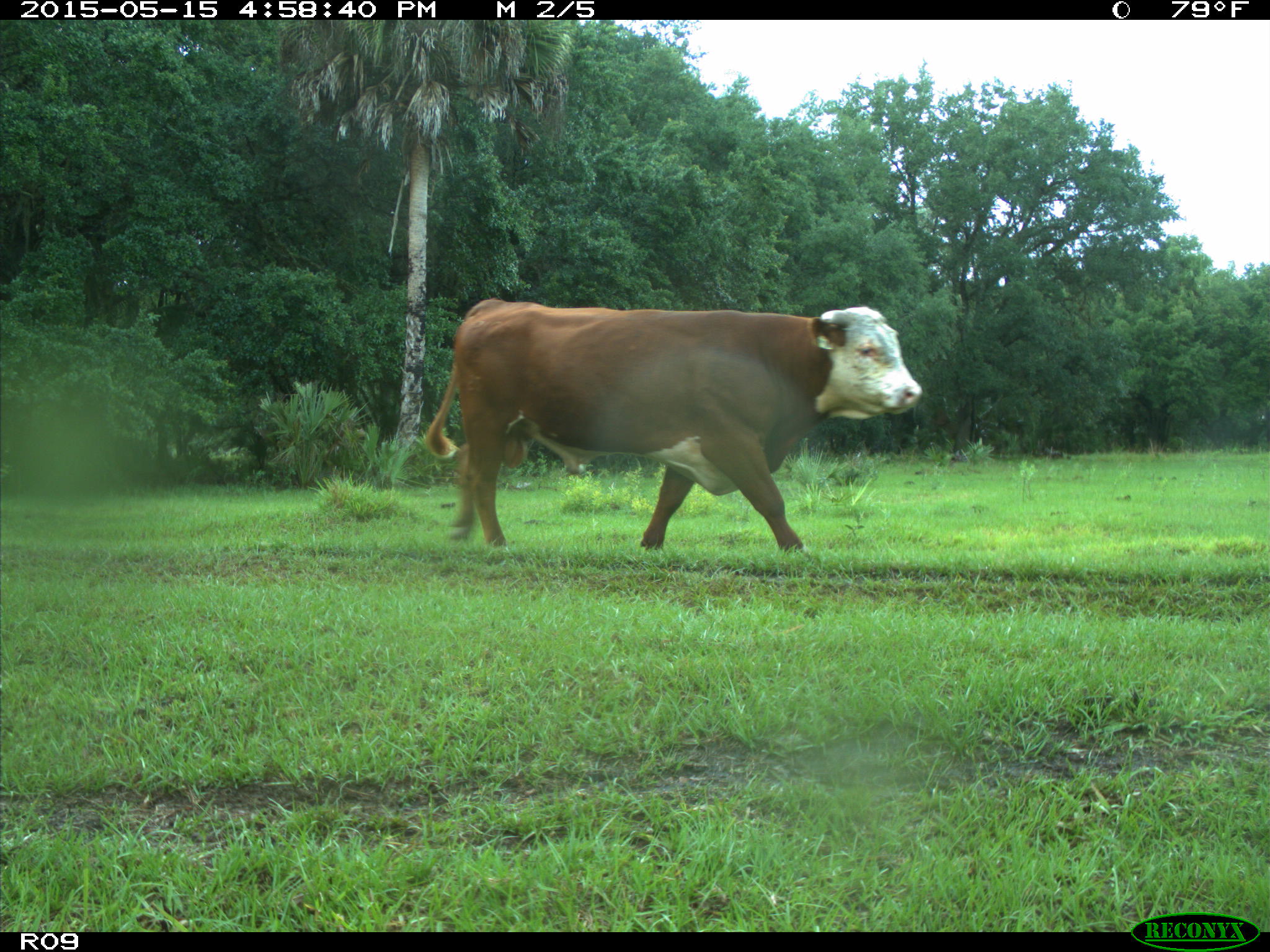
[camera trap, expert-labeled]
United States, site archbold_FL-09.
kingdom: Animalia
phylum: Chordata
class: Mammalia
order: Artiodactyla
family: Bovidae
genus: Bos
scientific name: Bos taurus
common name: domestic cow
Bos taurus (domestic cow).